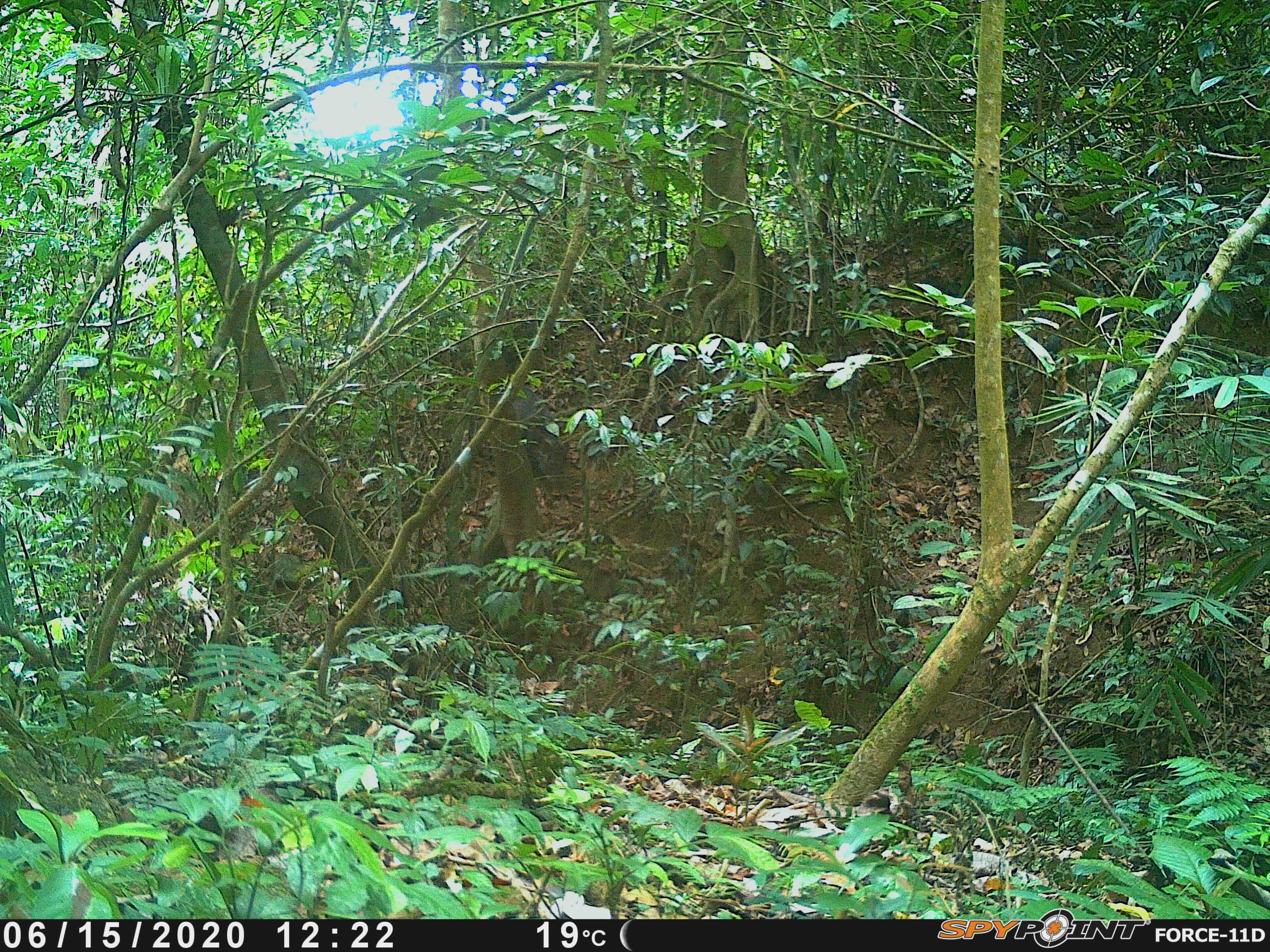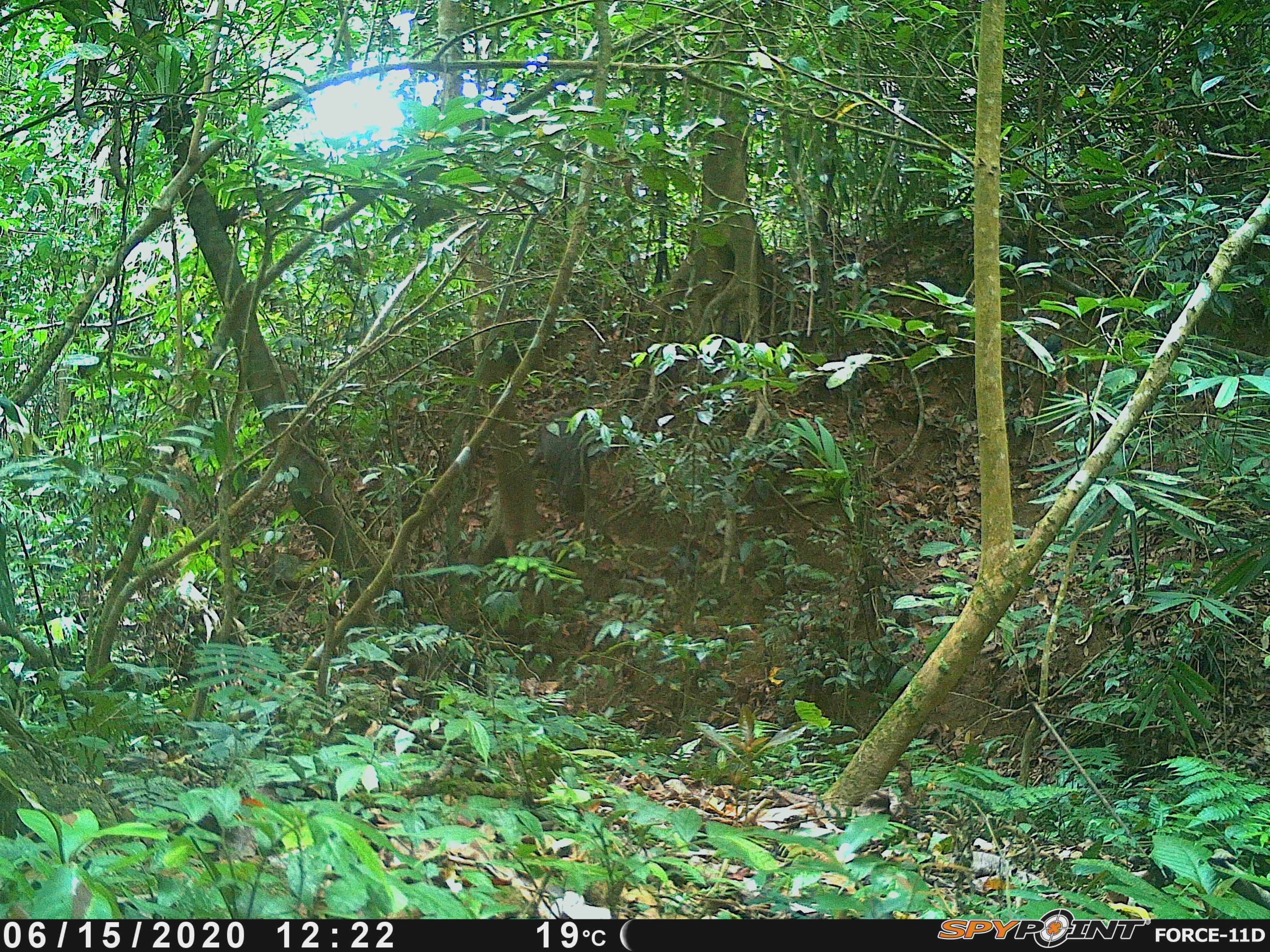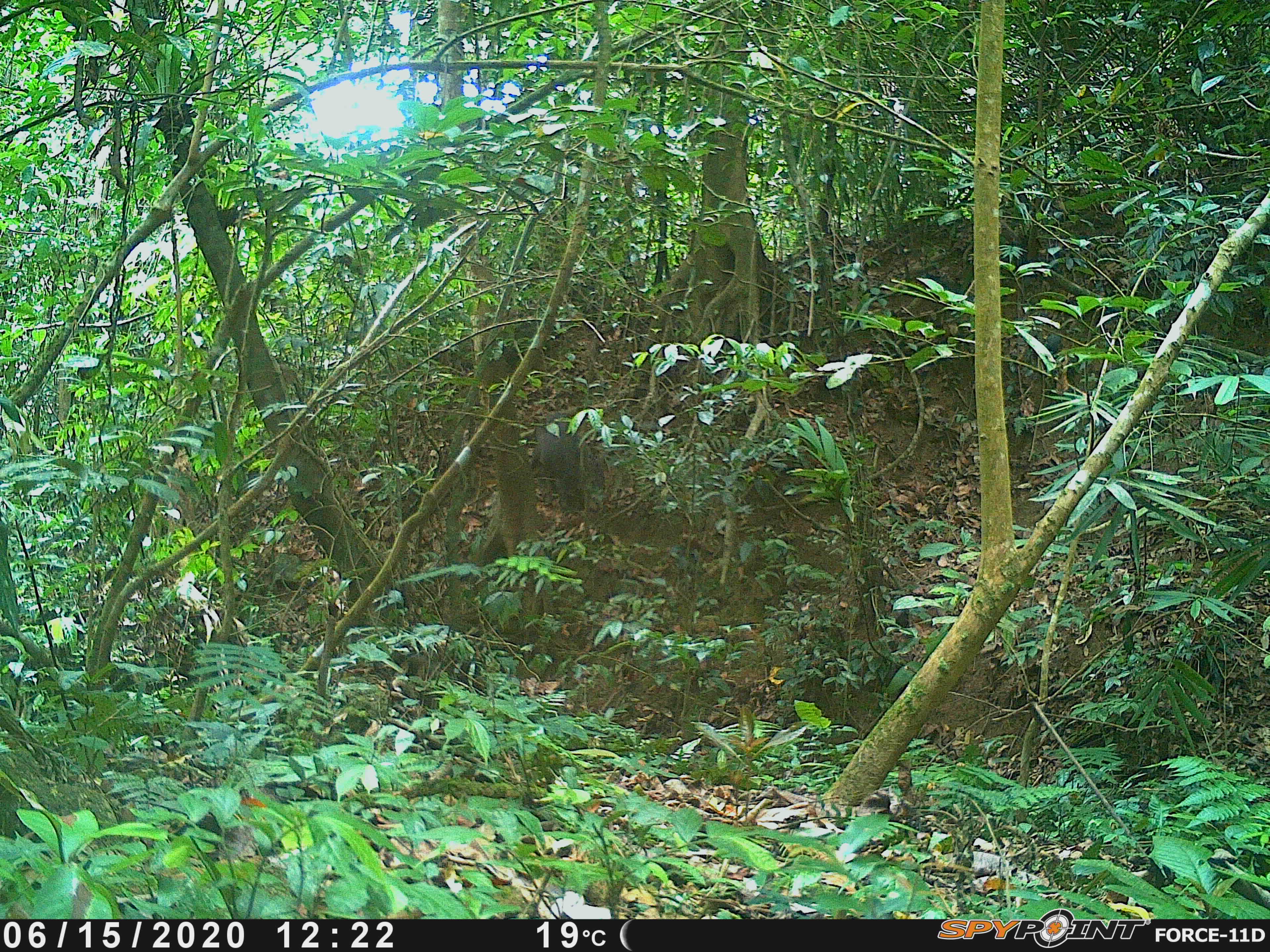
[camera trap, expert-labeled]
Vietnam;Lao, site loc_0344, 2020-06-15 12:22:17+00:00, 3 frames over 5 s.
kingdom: Animalia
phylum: Chordata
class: Mammalia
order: Artiodactyla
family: Suidae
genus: Sus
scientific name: Sus scrofa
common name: eurasian wild pig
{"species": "eurasian wild pig (Sus scrofa)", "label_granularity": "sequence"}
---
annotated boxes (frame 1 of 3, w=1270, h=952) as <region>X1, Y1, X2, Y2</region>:
eurasian wild pig: <region>468, 387, 571, 500</region>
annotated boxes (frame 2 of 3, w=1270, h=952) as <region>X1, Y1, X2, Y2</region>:
eurasian wild pig: <region>527, 411, 590, 514</region>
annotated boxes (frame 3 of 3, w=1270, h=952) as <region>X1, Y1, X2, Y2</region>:
eurasian wild pig: <region>530, 411, 606, 515</region>